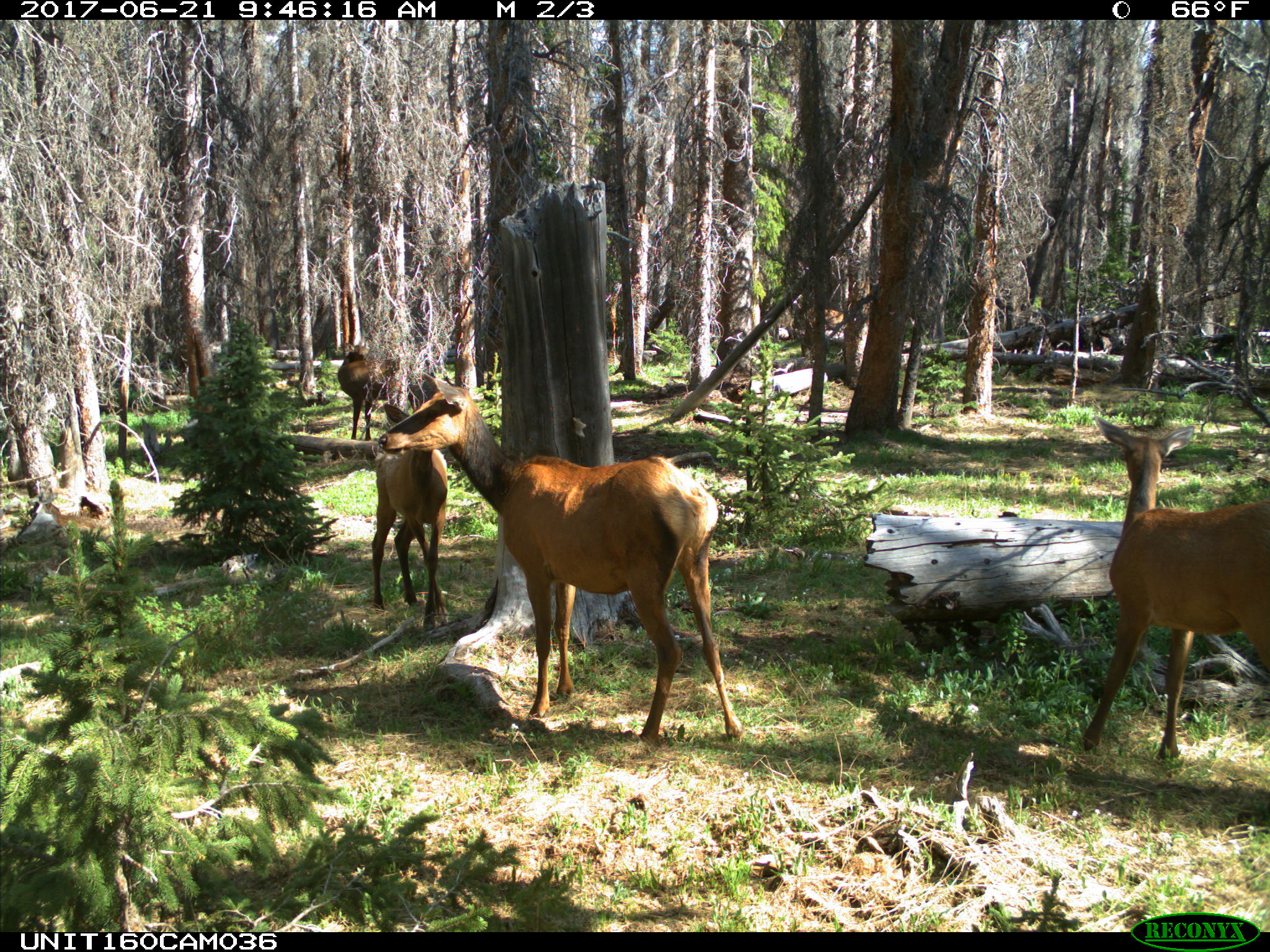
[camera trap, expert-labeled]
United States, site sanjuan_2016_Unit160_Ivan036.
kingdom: Animalia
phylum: Chordata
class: Mammalia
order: Artiodactyla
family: Cervidae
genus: Cervus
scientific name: Cervus elaphus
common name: red deer